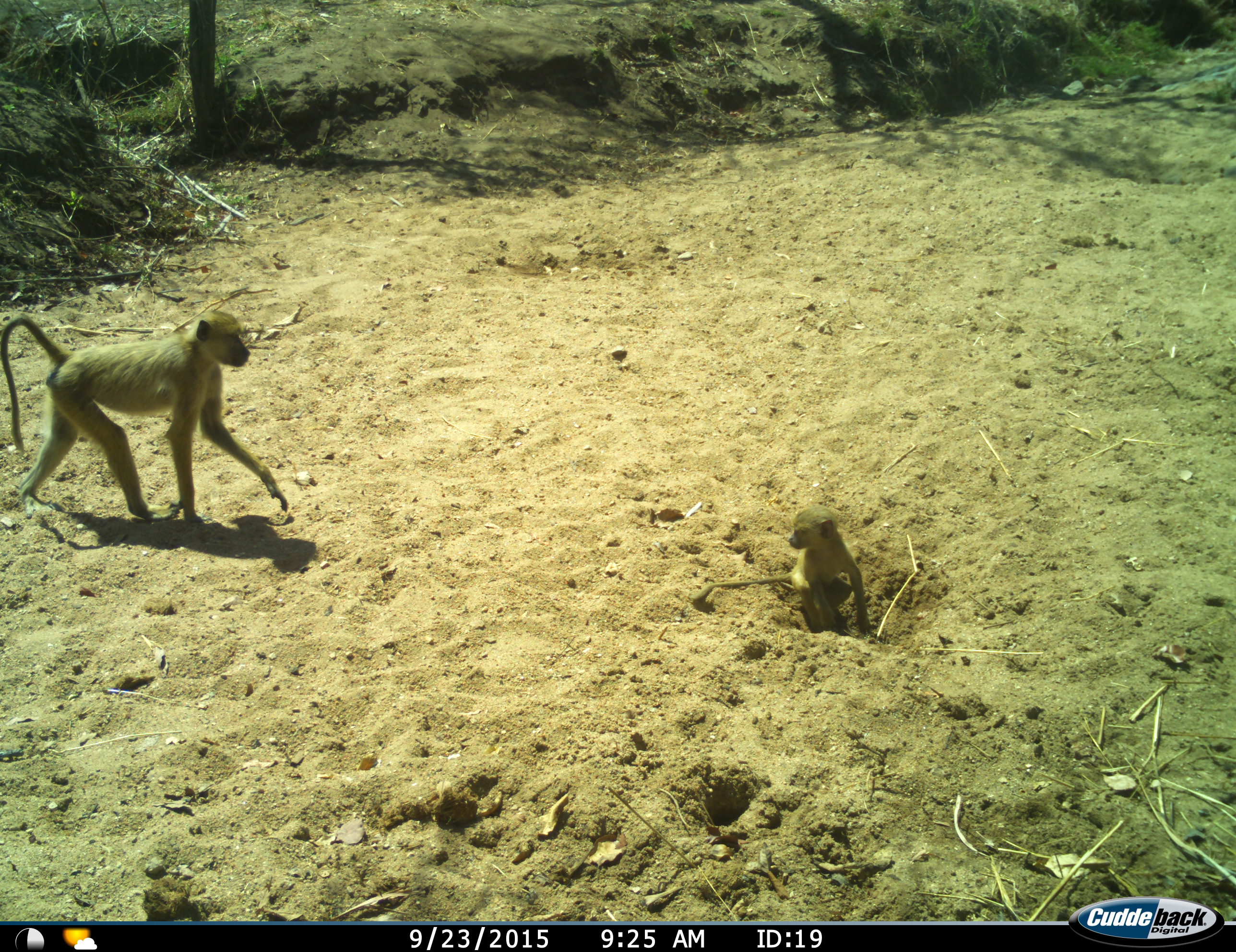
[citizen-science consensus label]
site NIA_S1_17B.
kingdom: Animalia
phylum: Chordata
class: Mammalia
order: Primates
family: Cercopithecidae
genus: Papio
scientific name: Papio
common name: baboon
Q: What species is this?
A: Baboon (Papio).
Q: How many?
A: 2.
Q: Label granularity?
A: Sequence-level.